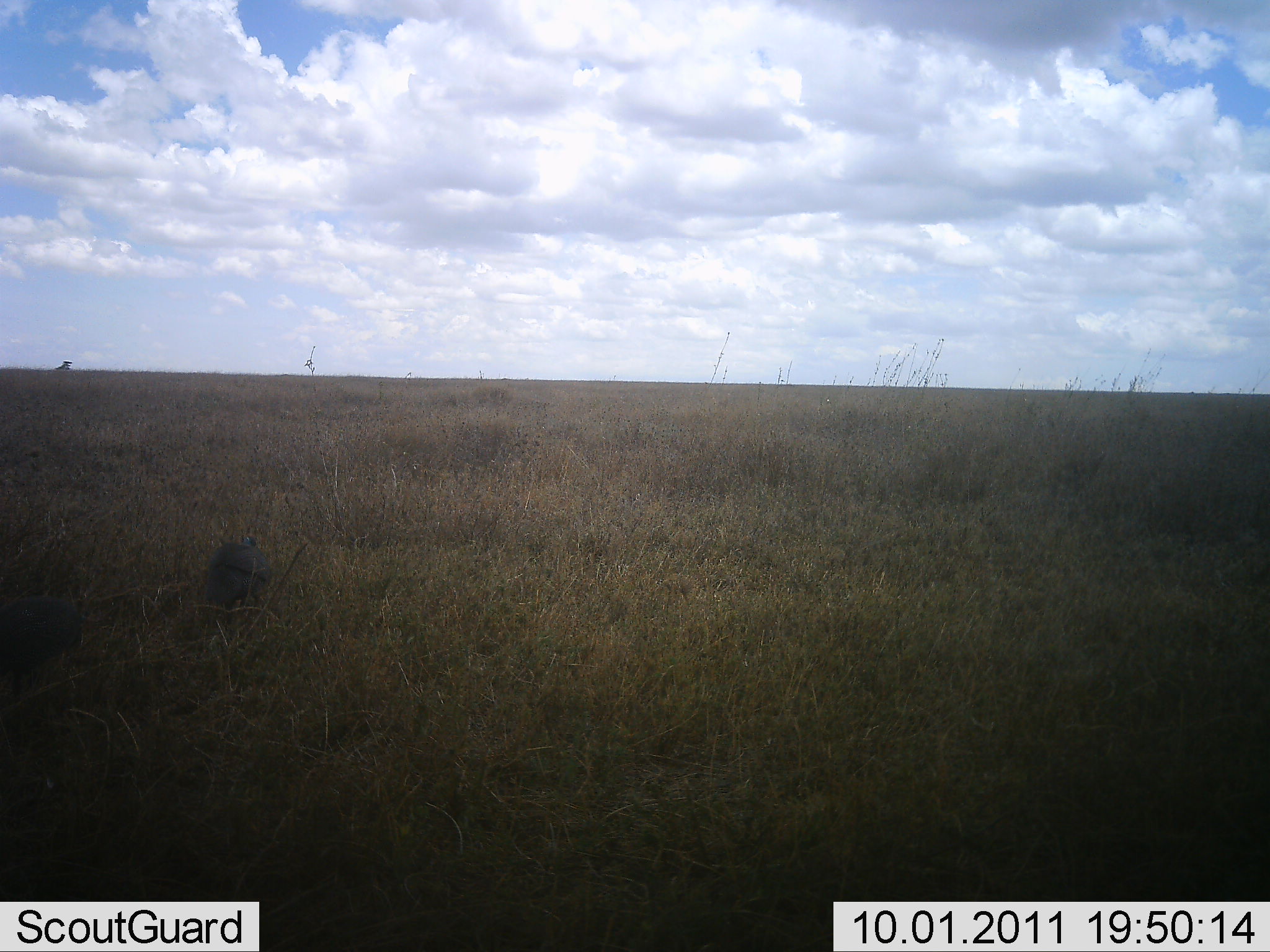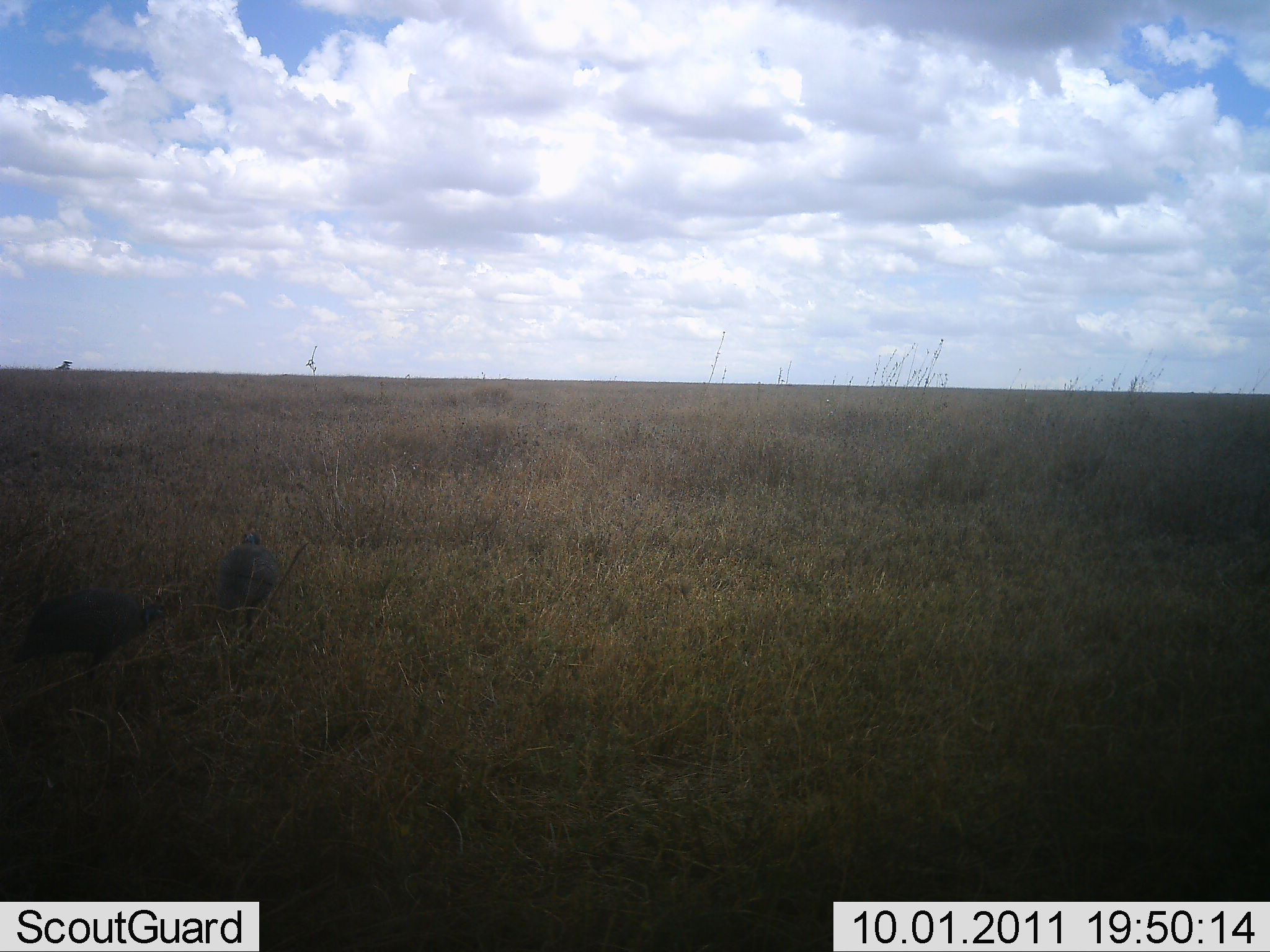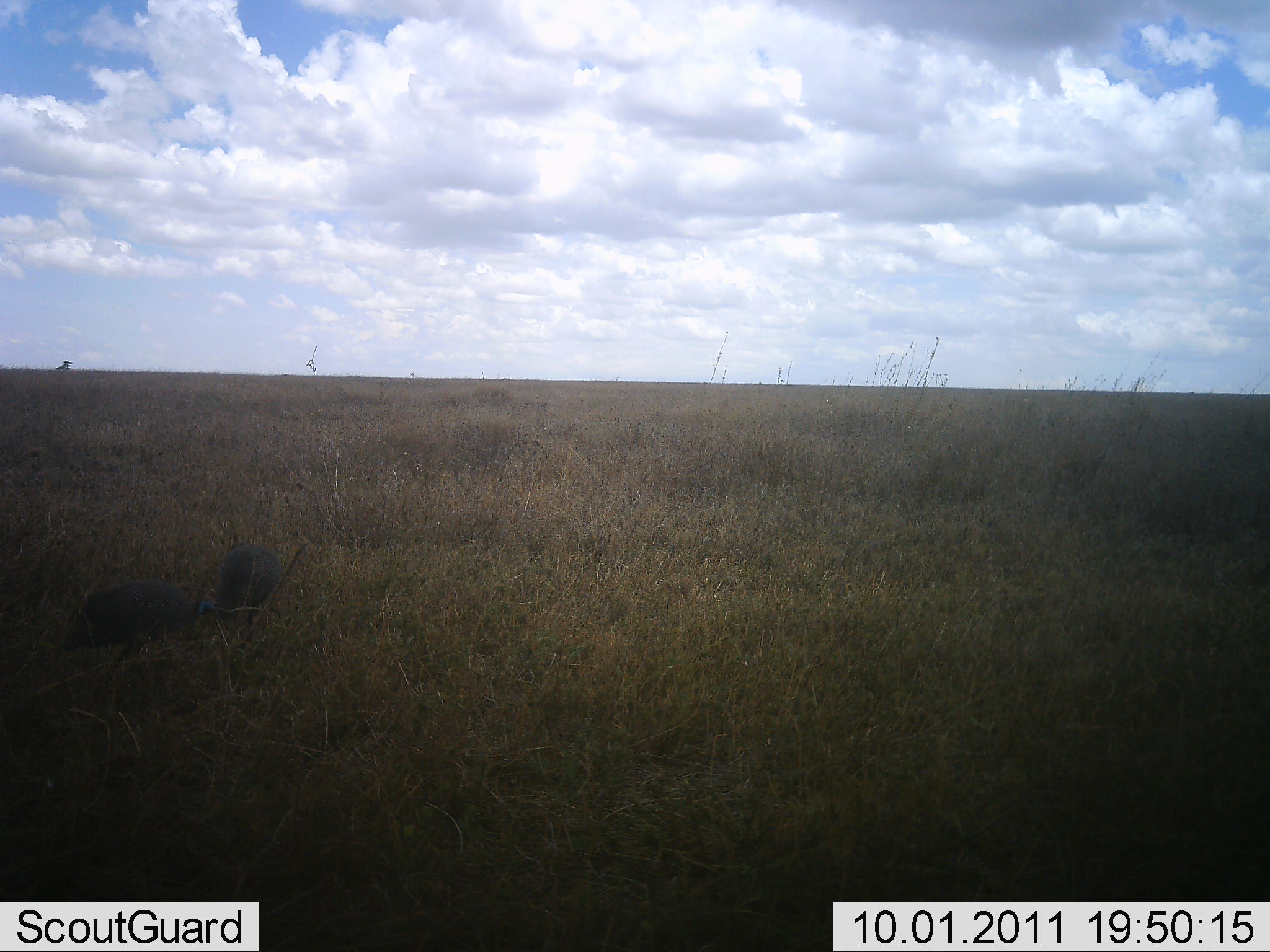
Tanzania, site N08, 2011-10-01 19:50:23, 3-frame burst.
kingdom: Animalia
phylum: Chordata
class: Aves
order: Galliformes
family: Numididae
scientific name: Numididae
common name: guinea fowl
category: guineafowl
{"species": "guineafowl (guinea fowl) (Numididae)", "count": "2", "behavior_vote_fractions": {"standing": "18%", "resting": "0%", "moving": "82%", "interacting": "0%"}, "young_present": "0%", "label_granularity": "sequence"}